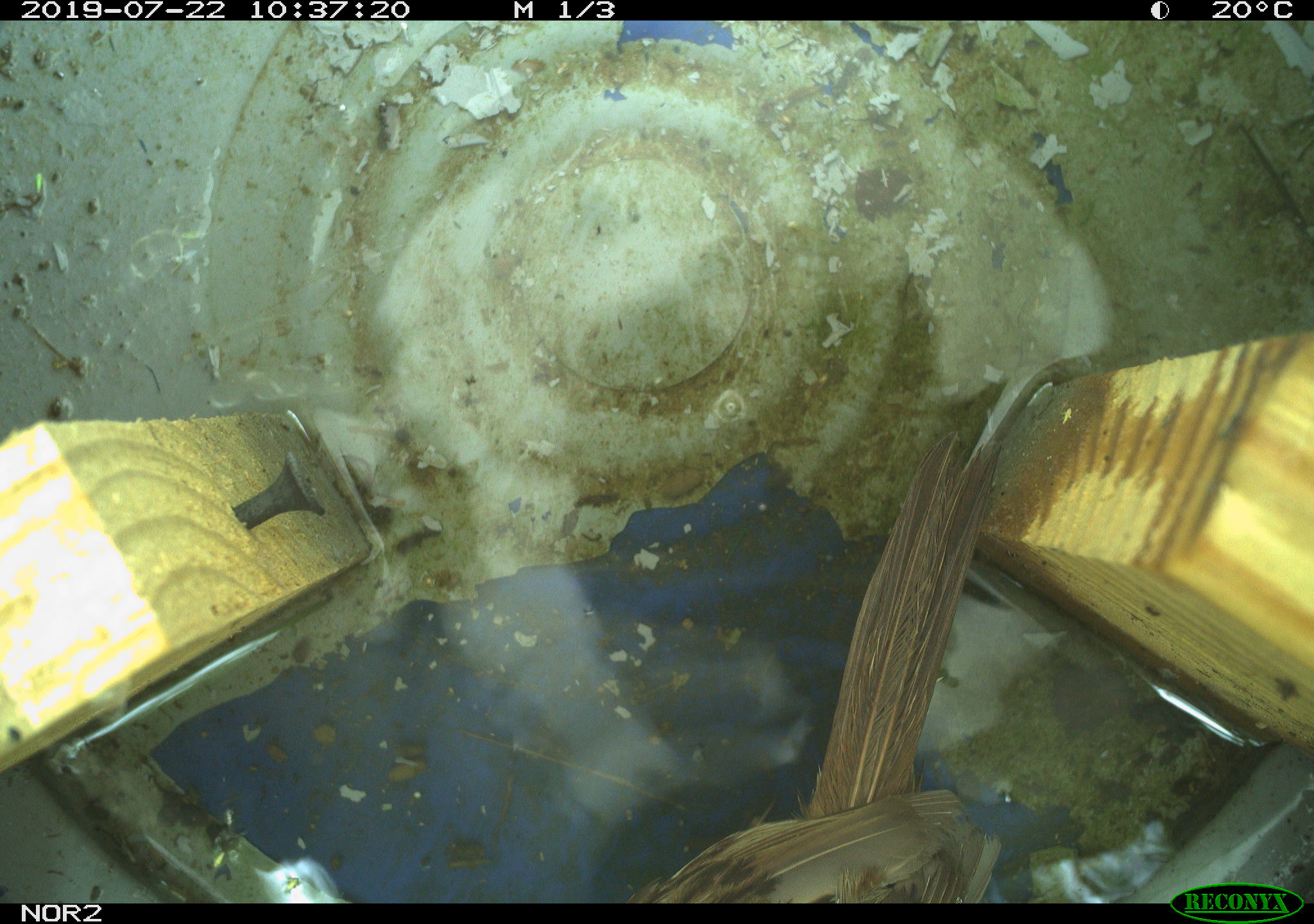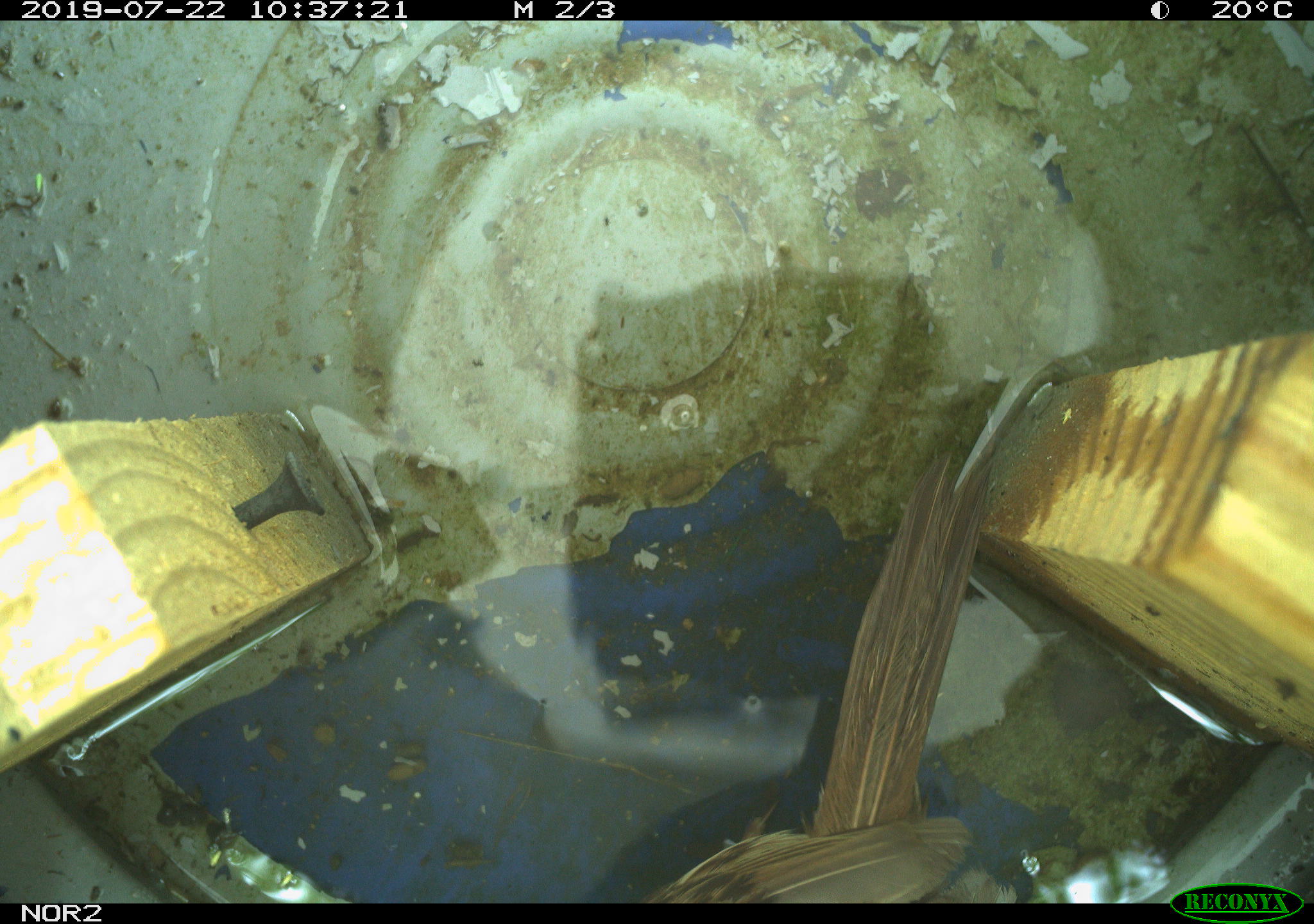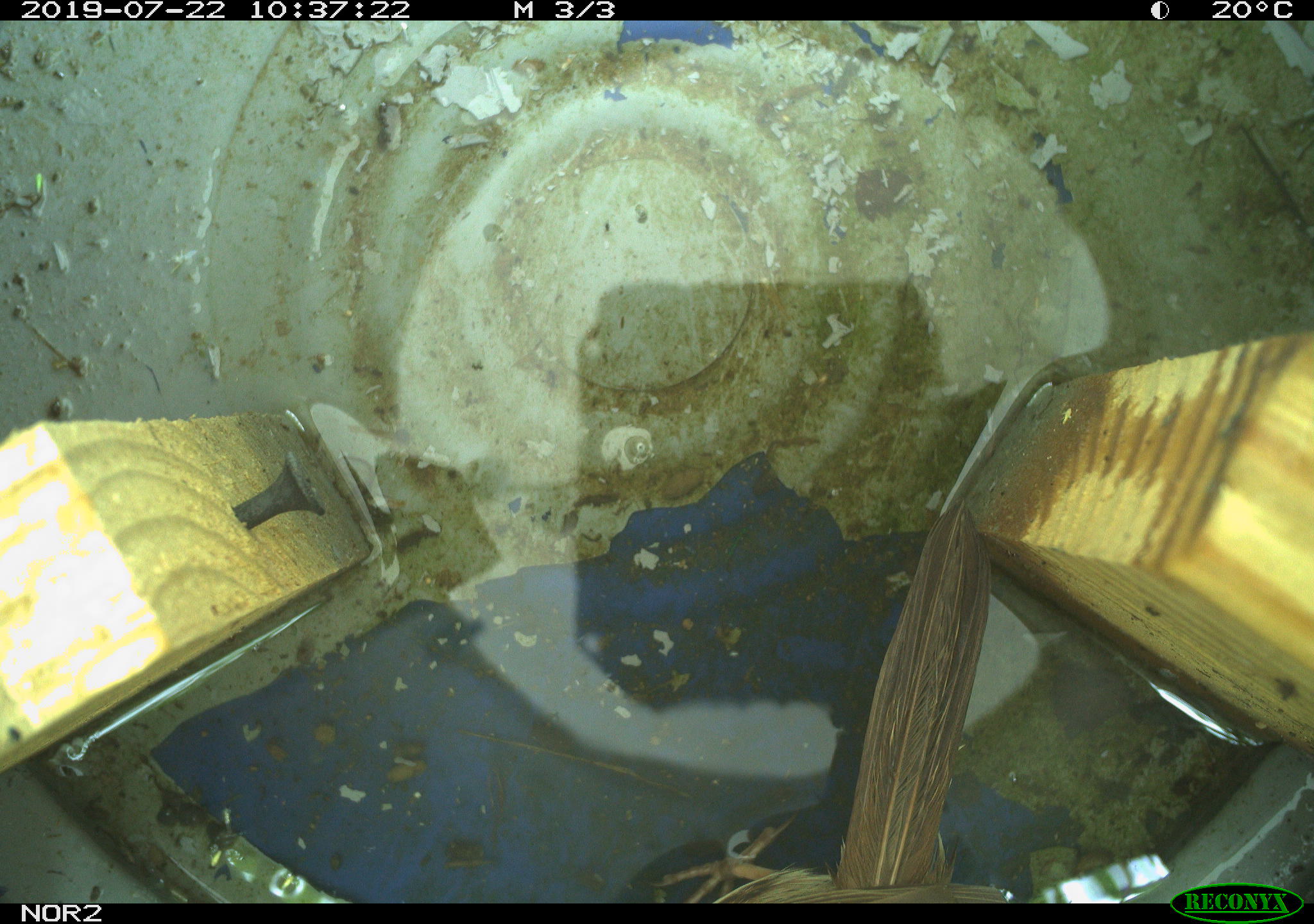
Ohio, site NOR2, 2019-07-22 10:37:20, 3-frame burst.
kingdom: Animalia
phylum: Chordata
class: Aves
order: Passeriformes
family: Passerellidae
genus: Melospiza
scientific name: Melospiza melodia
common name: song sparrow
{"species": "song sparrow (Melospiza melodia)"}